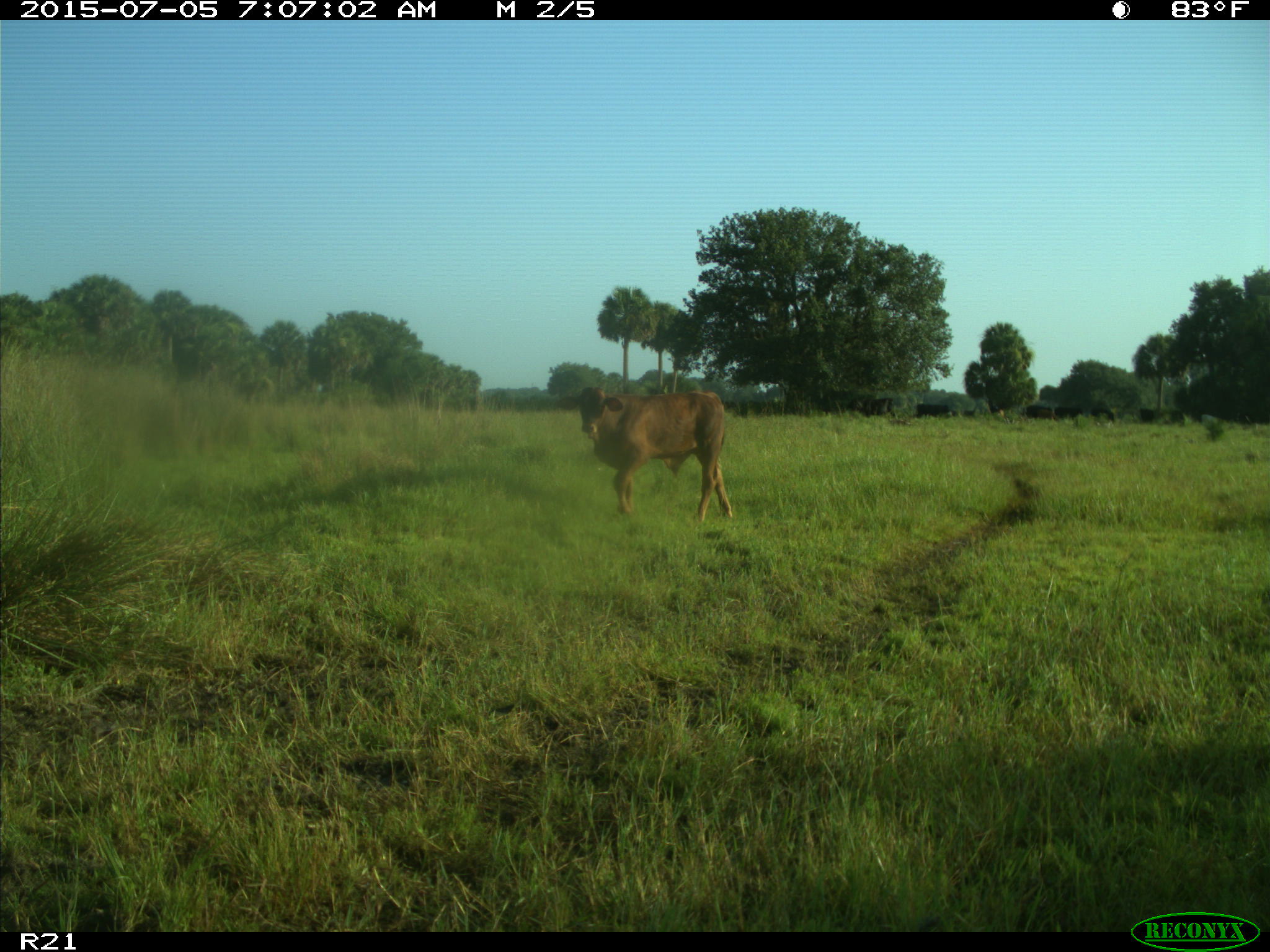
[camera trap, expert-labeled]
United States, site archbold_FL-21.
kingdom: Animalia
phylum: Chordata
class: Mammalia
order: Artiodactyla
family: Bovidae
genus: Bos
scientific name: Bos taurus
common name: domestic cow